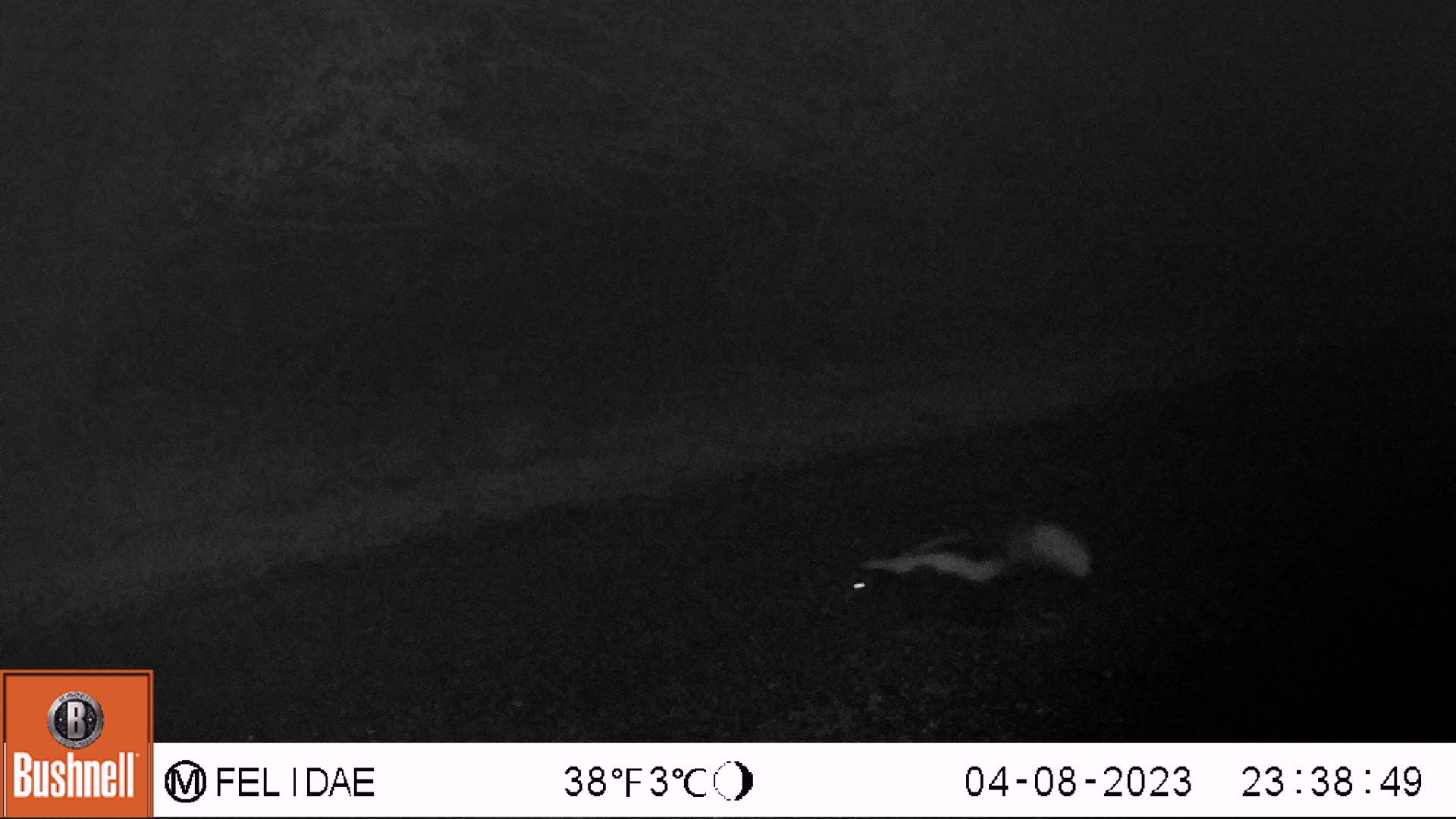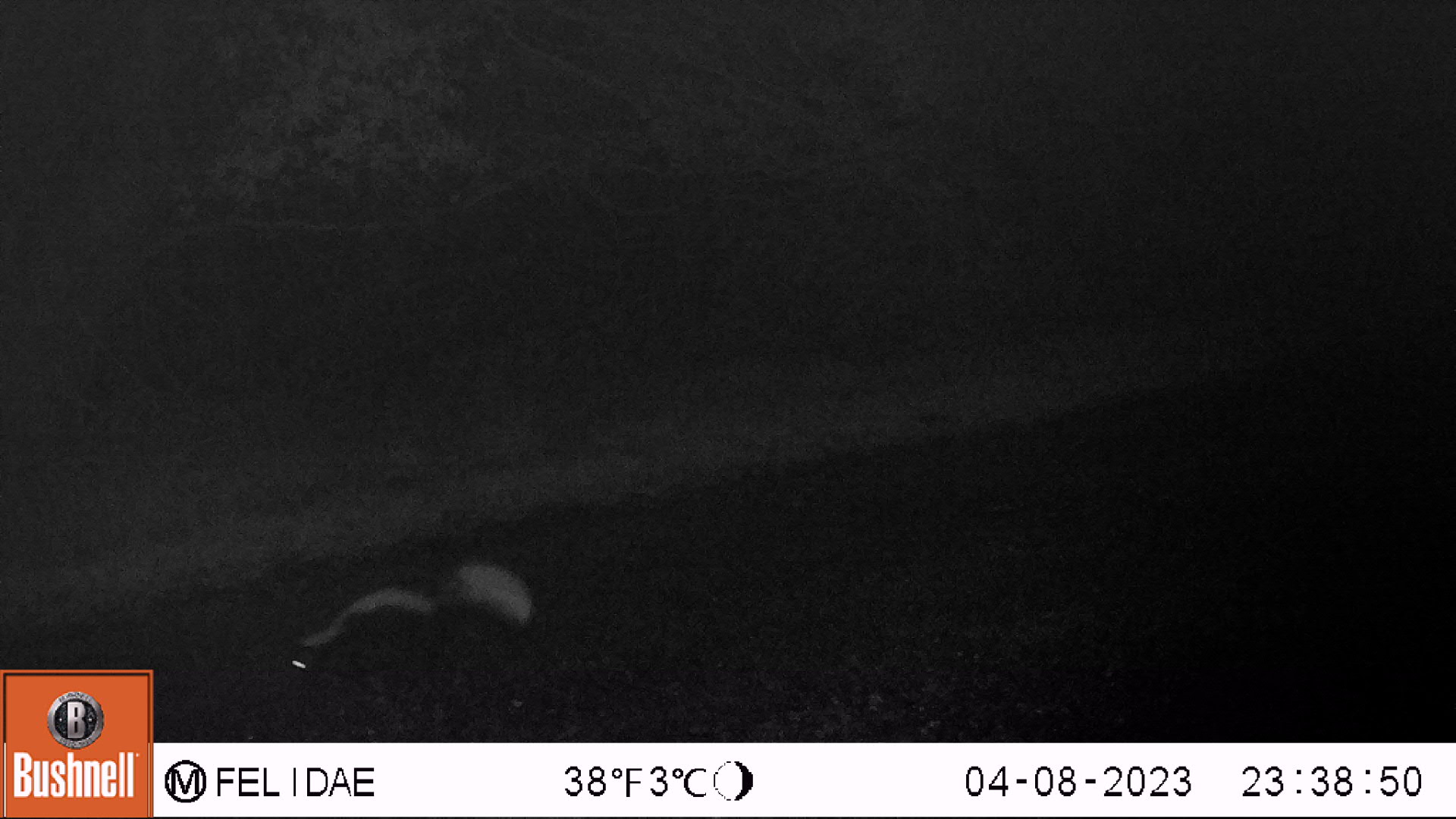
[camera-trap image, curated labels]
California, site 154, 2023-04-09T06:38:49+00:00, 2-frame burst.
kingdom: Animalia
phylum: Chordata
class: Mammalia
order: Carnivora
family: Mephitidae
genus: Mephitis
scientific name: Mephitis mephitis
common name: striped skunk